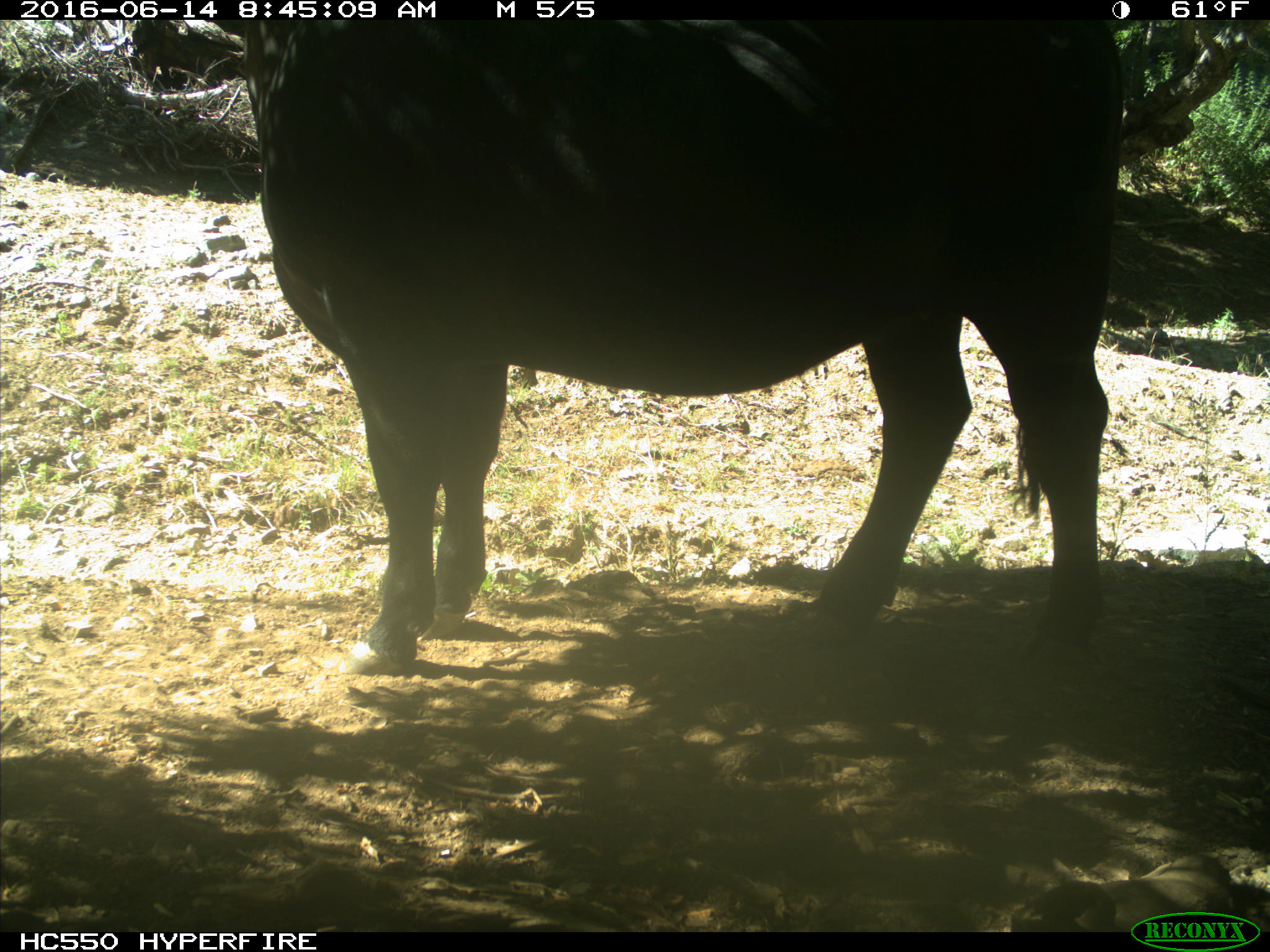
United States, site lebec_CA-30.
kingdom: Animalia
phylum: Chordata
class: Mammalia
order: Artiodactyla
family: Bovidae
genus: Bos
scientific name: Bos taurus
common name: domestic cow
Bos taurus (domestic cow).